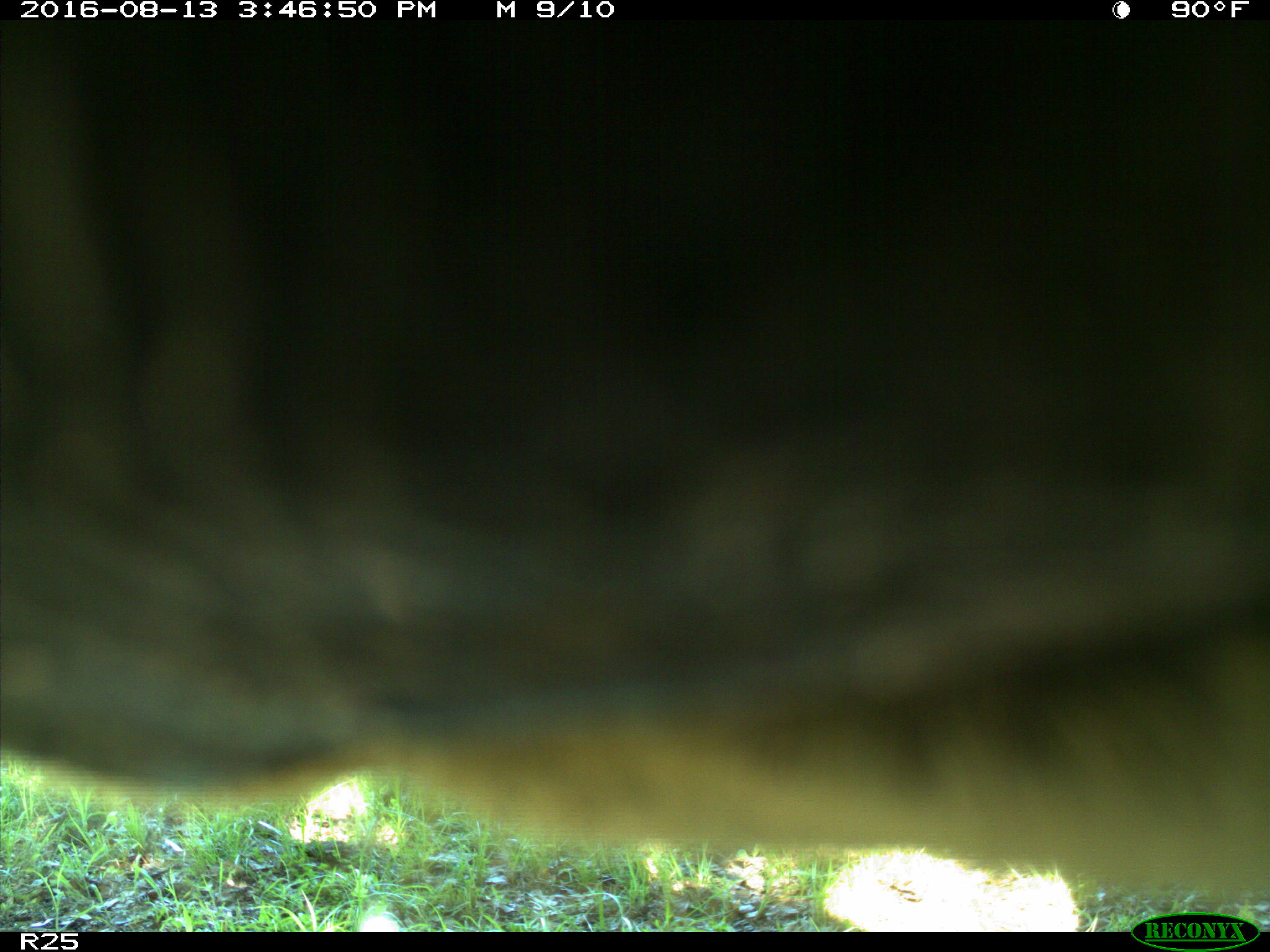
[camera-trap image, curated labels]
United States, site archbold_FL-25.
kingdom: Animalia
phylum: Chordata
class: Mammalia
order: Artiodactyla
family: Bovidae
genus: Bos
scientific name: Bos taurus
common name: domestic cow